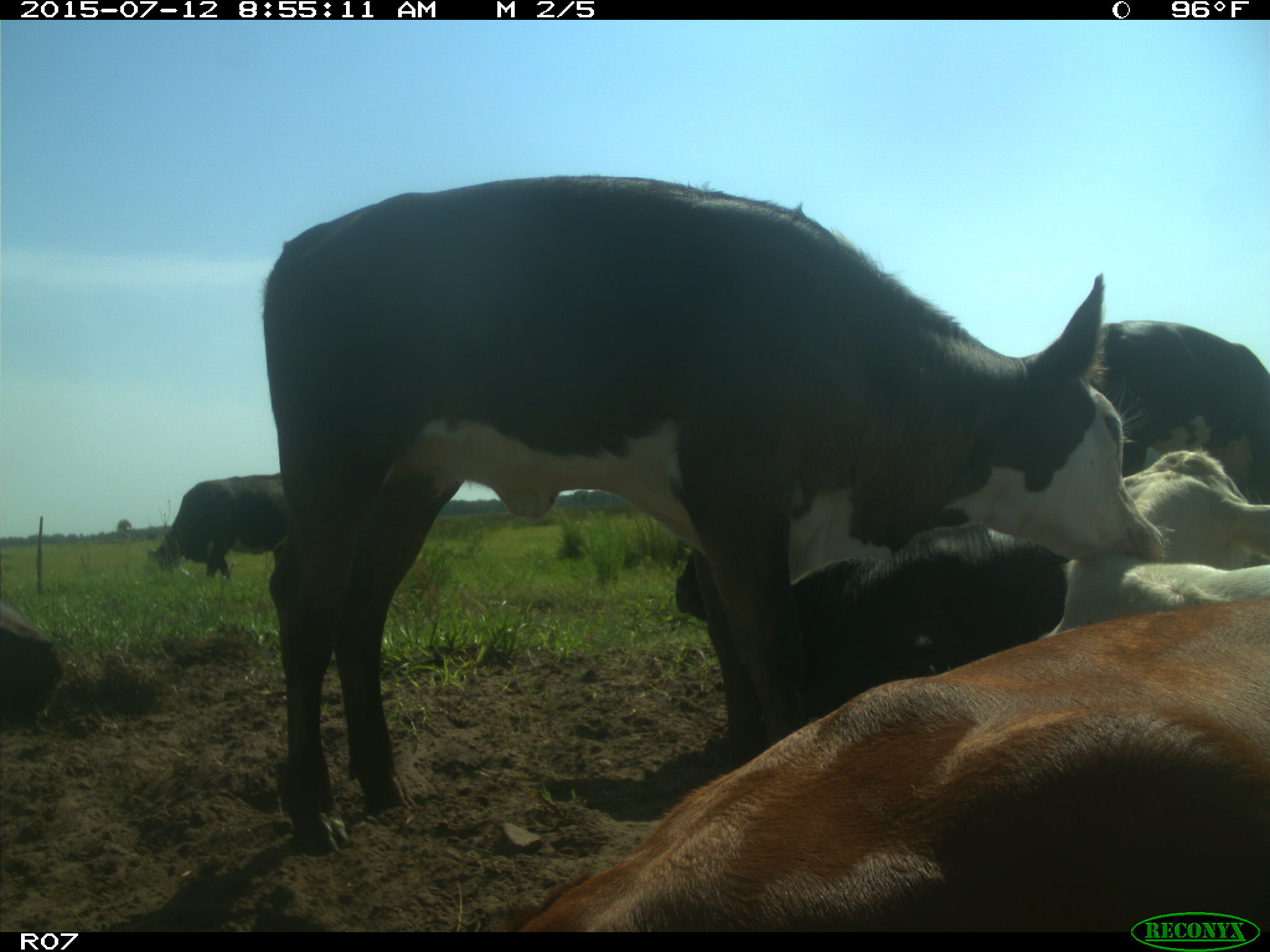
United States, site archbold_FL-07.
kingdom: Animalia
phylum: Chordata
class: Mammalia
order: Artiodactyla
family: Bovidae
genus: Bos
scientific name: Bos taurus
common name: domestic cow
Bos taurus (domestic cow).